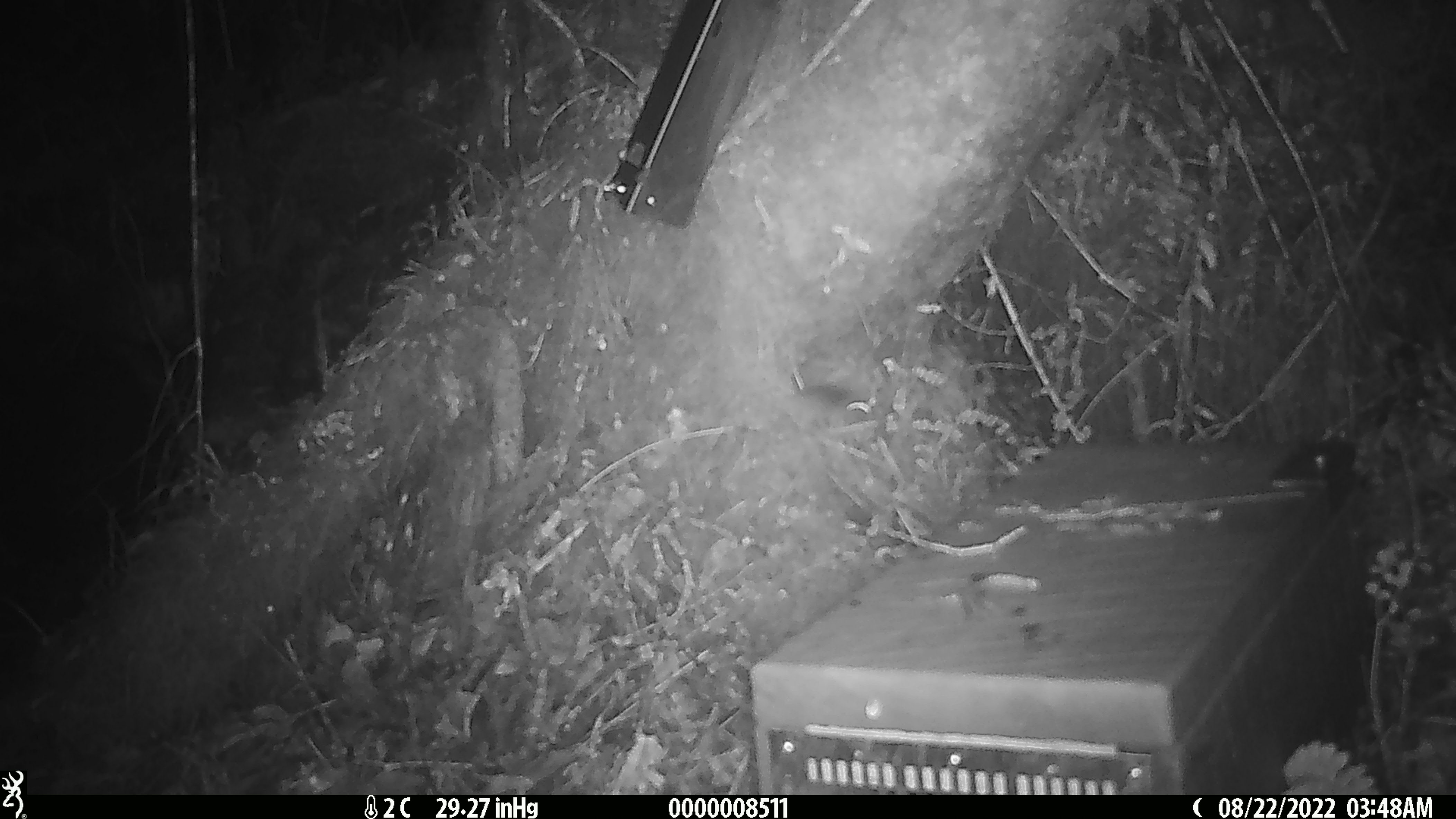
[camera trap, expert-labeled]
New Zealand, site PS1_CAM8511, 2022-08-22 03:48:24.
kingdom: Animalia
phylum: Chordata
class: Mammalia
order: Rodentia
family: Muridae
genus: Mus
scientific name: Mus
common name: mouse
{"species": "mouse (Mus)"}